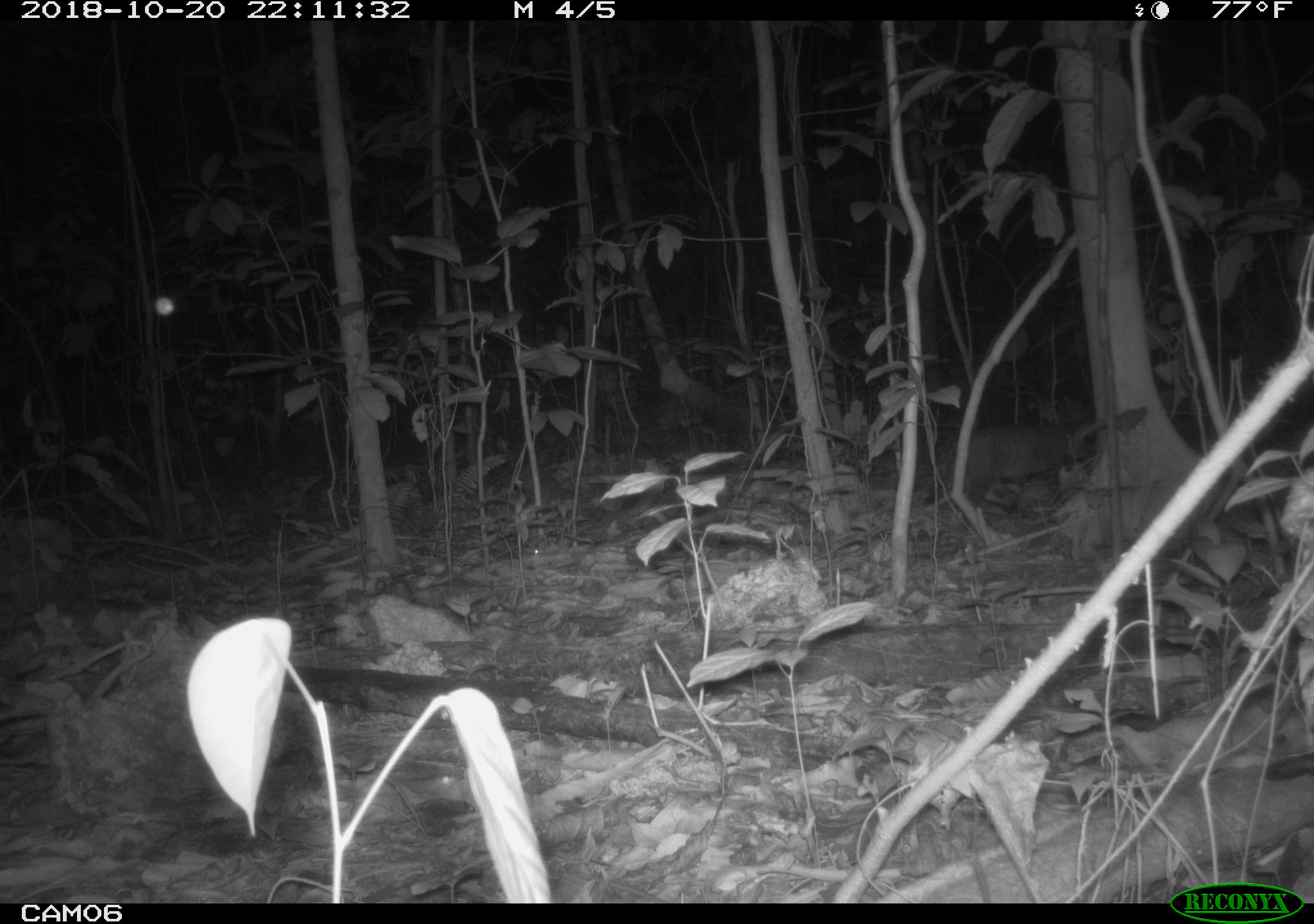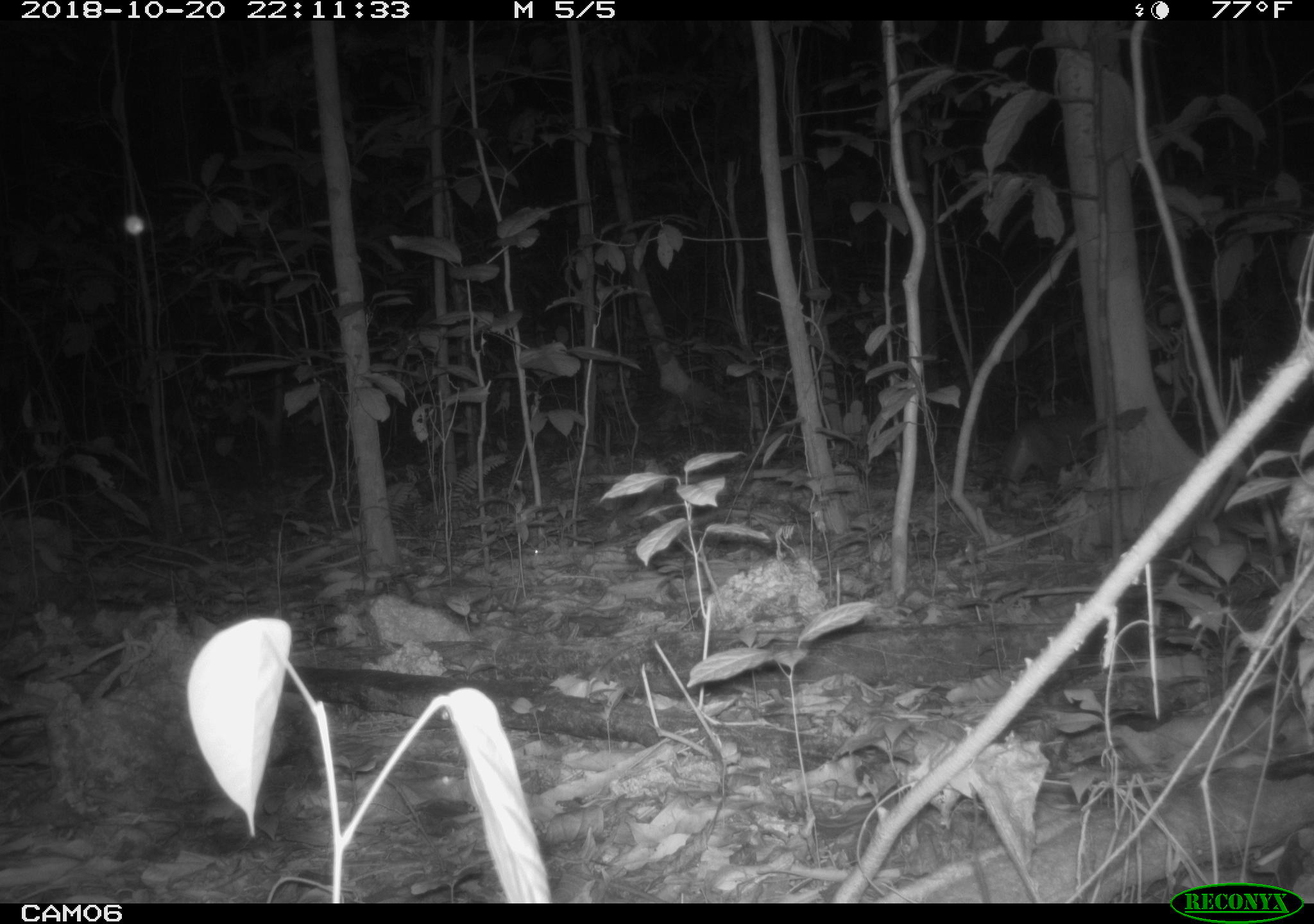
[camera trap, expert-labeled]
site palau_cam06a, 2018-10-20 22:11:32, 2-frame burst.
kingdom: Animalia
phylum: Chordata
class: Mammalia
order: Carnivora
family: Felidae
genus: Felis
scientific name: Felis catus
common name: cat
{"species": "cat (Felis catus)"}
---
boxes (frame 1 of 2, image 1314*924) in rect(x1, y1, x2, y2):
cat: rect(949, 418, 1097, 502)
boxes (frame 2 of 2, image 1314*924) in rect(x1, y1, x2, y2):
cat: rect(998, 408, 1100, 490)